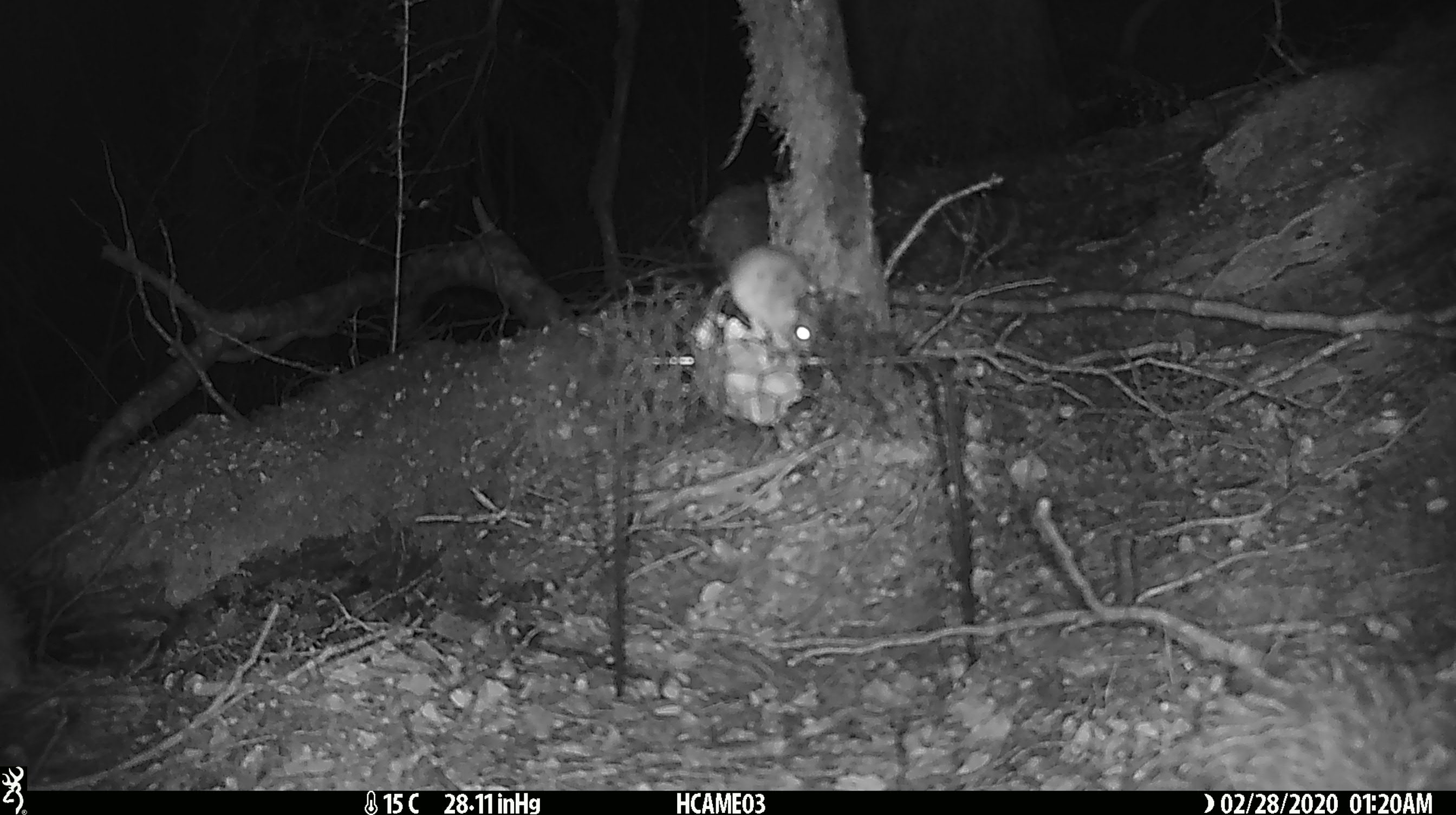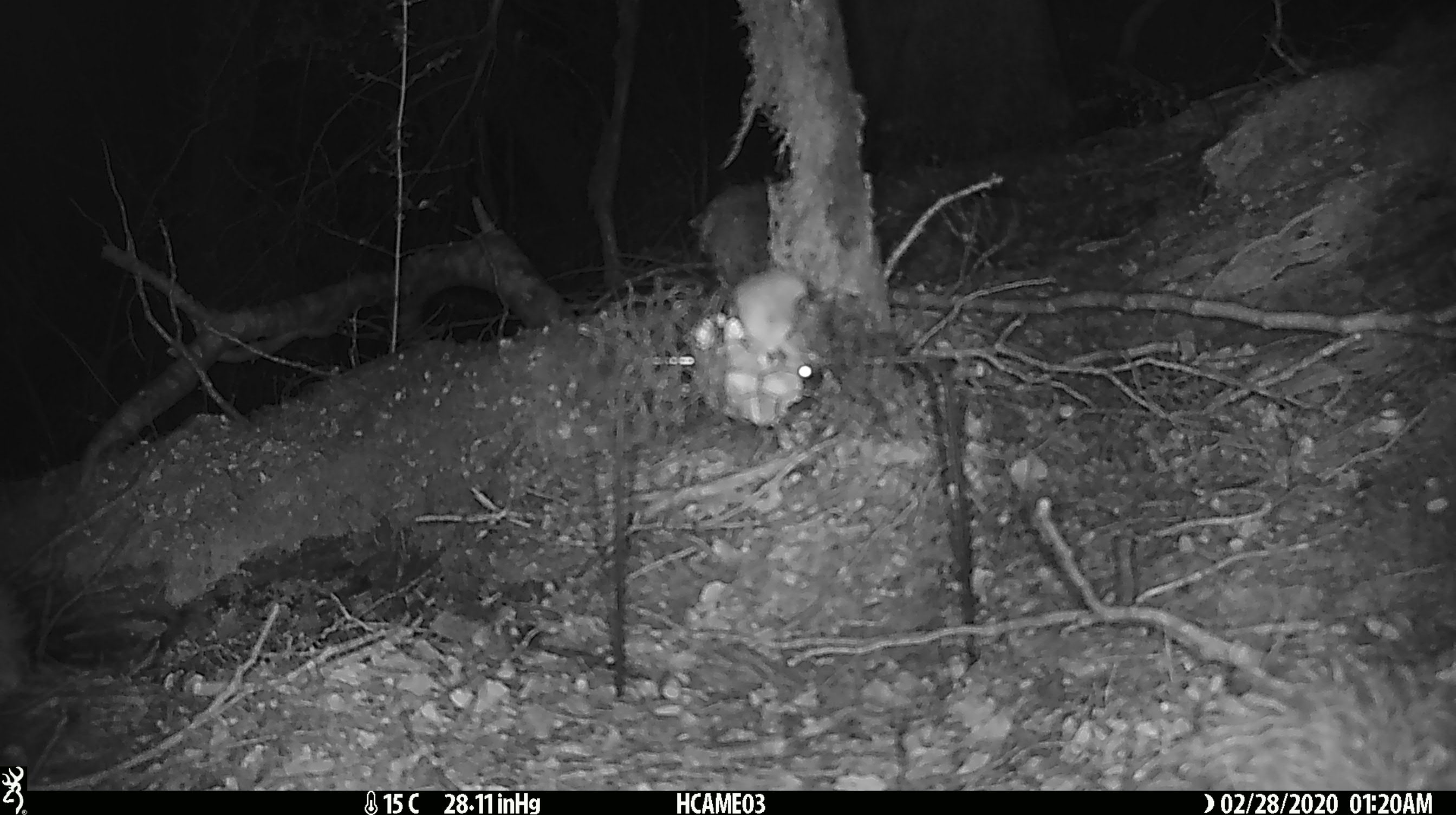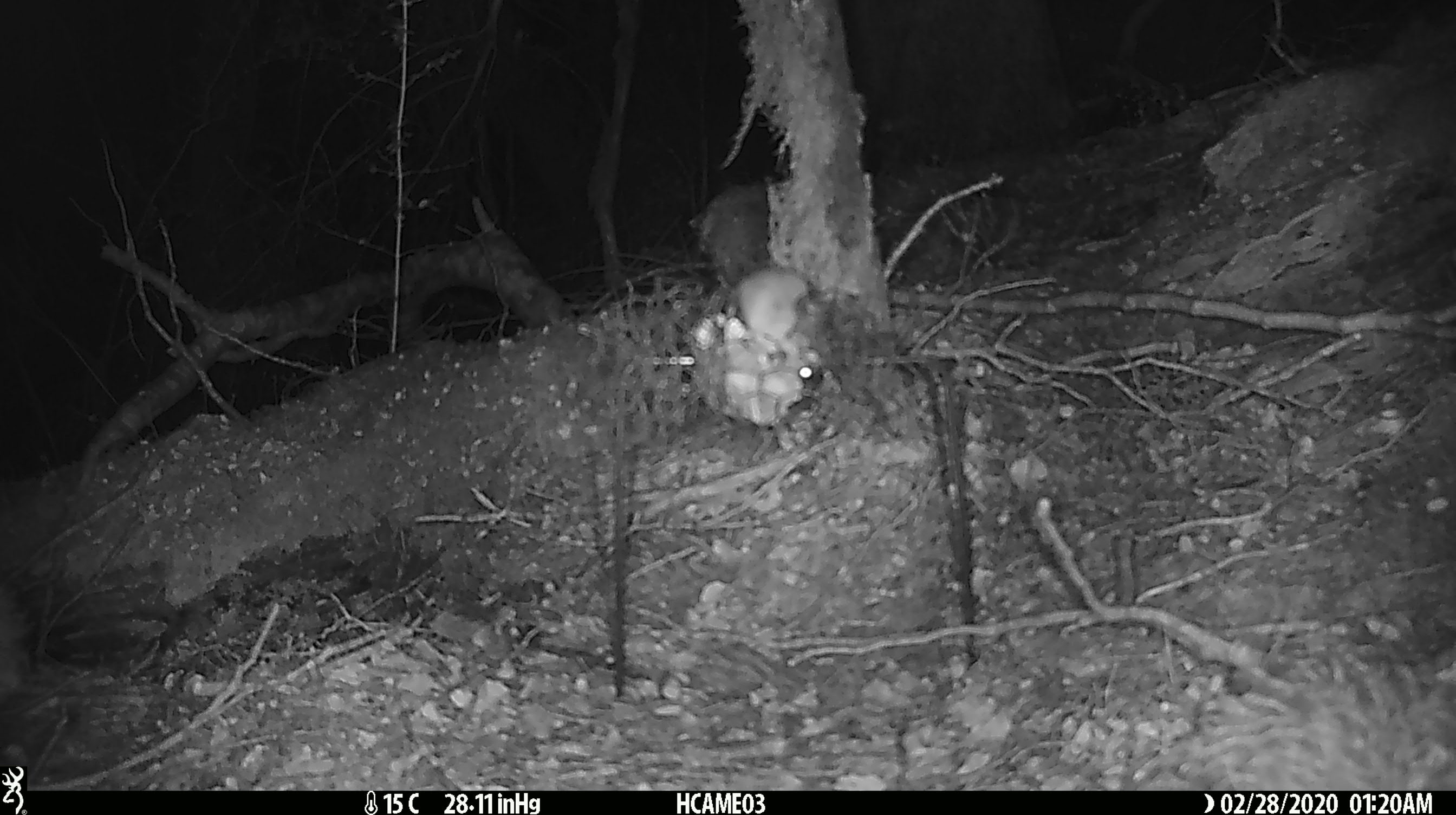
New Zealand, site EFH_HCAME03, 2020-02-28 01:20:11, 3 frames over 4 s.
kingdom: Animalia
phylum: Chordata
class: Mammalia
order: Rodentia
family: Muridae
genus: Mus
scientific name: Mus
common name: mouse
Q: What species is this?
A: Mouse (Mus).